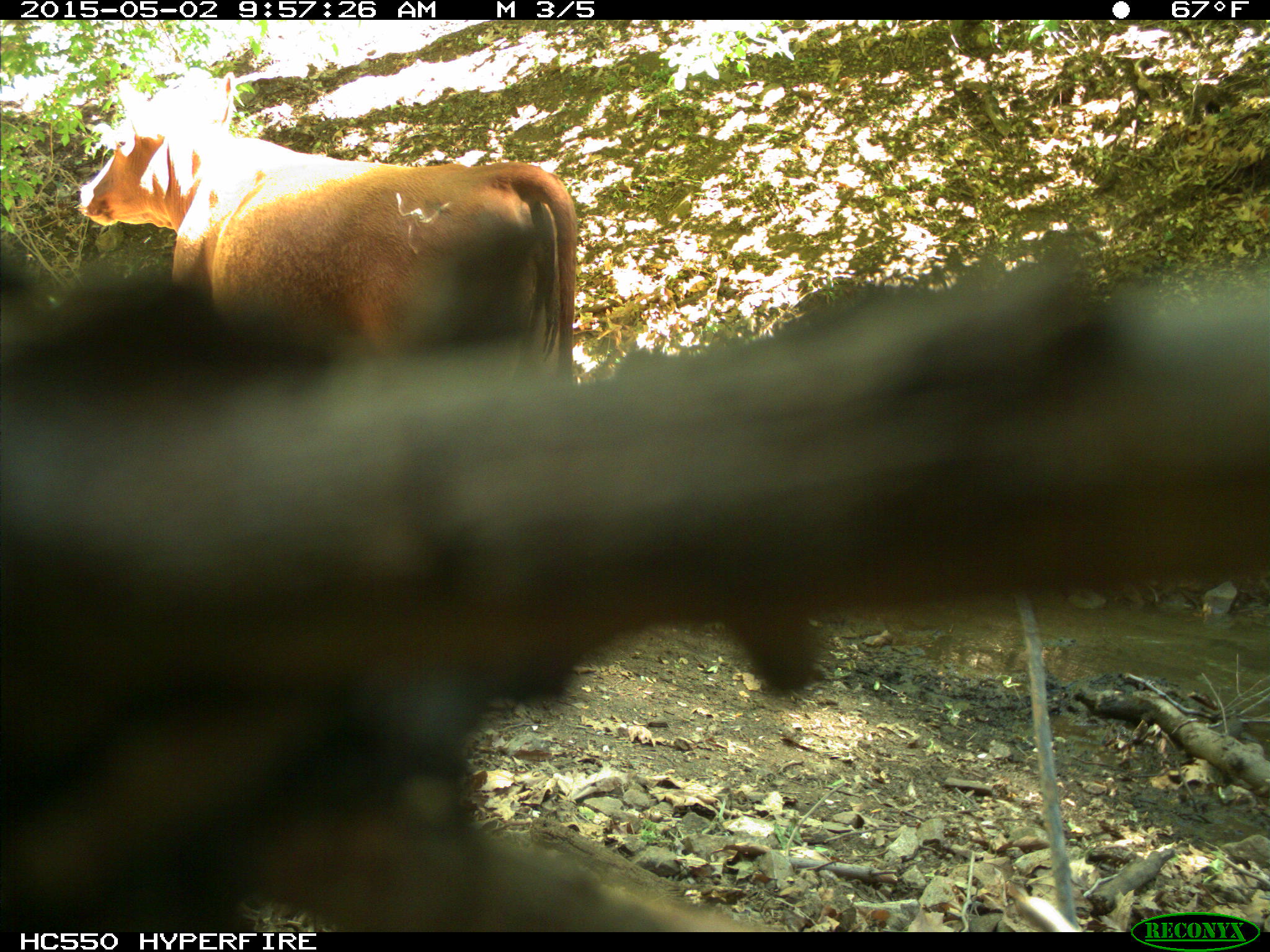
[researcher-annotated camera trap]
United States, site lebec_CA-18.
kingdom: Animalia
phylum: Chordata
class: Mammalia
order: Artiodactyla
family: Bovidae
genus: Bos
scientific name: Bos taurus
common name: domestic cow